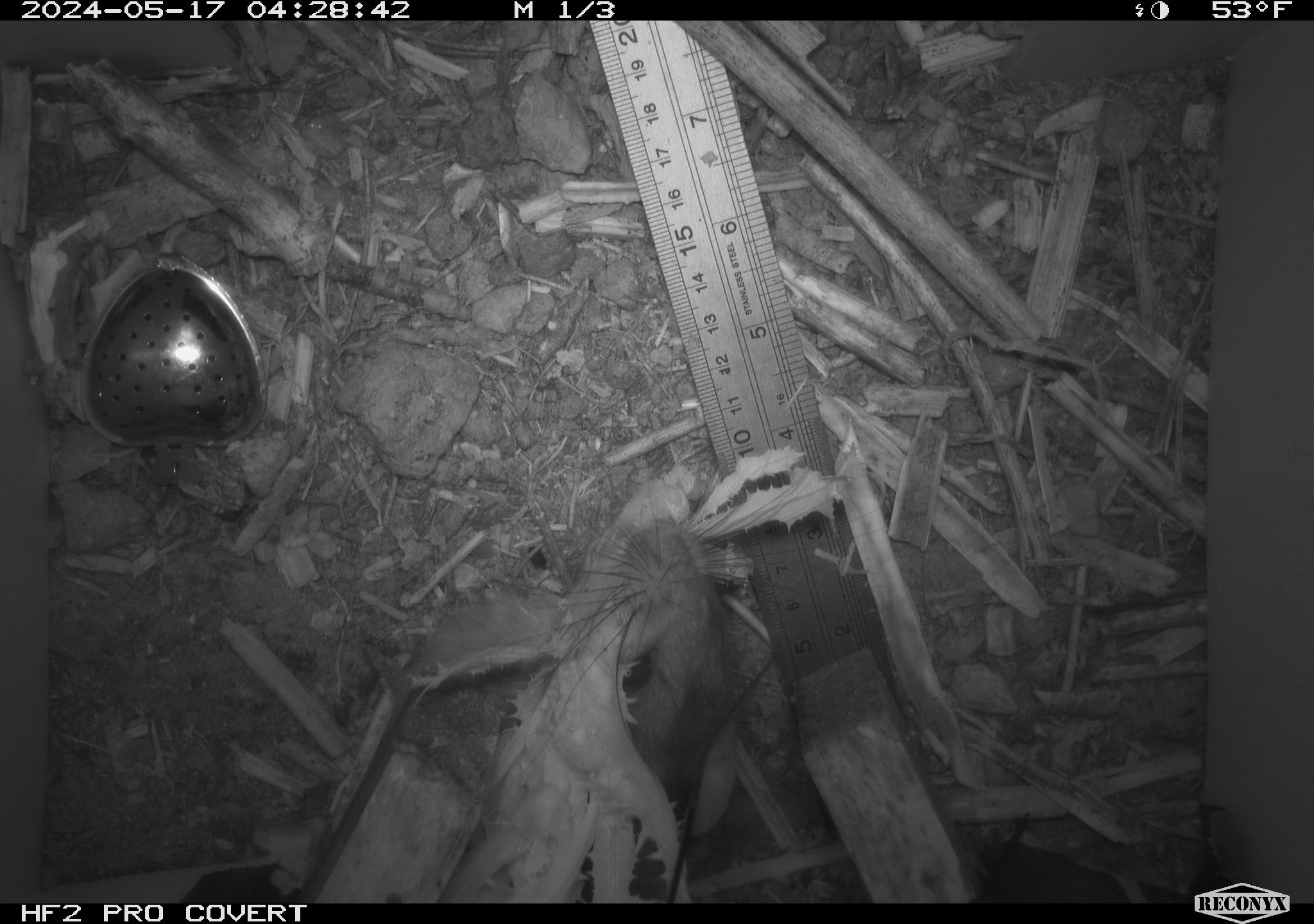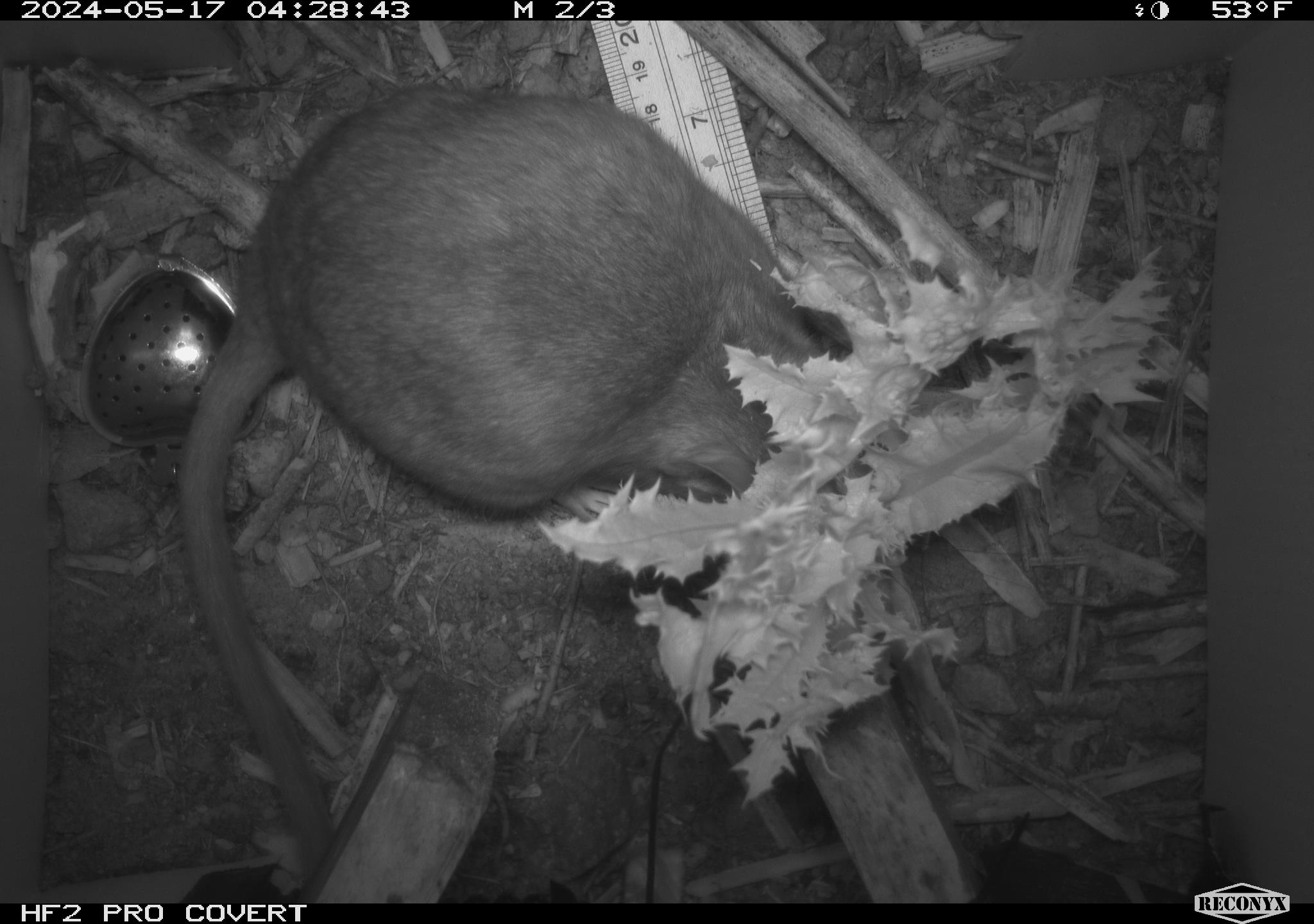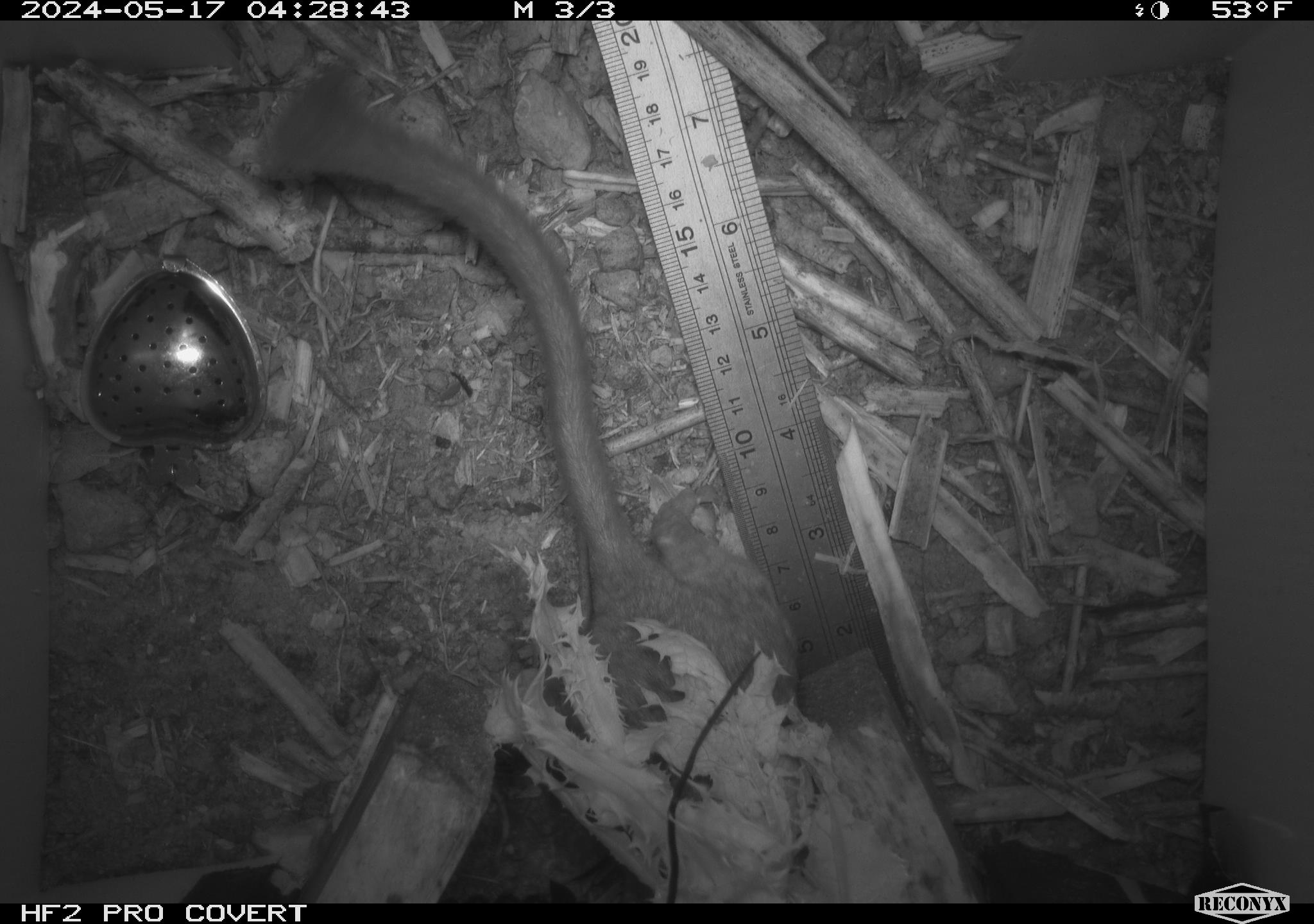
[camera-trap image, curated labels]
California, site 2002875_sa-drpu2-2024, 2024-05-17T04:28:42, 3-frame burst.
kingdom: Animalia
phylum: Chordata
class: Mammalia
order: Rodentia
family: Cricetidae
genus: Neotoma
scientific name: Neotoma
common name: pack rat or woodrat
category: neotoma species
Neotoma species (pack rat or woodrat) (Neotoma).